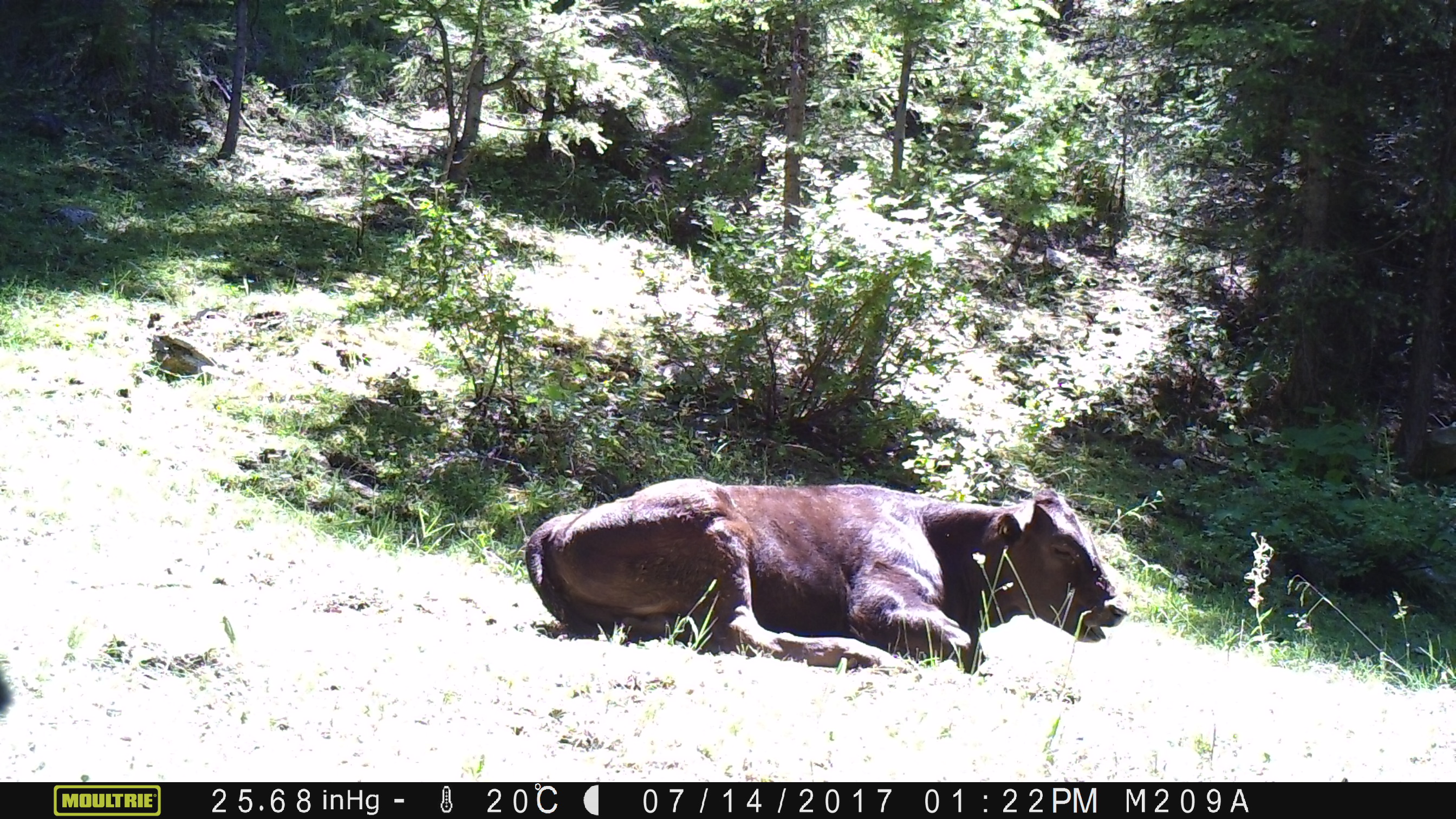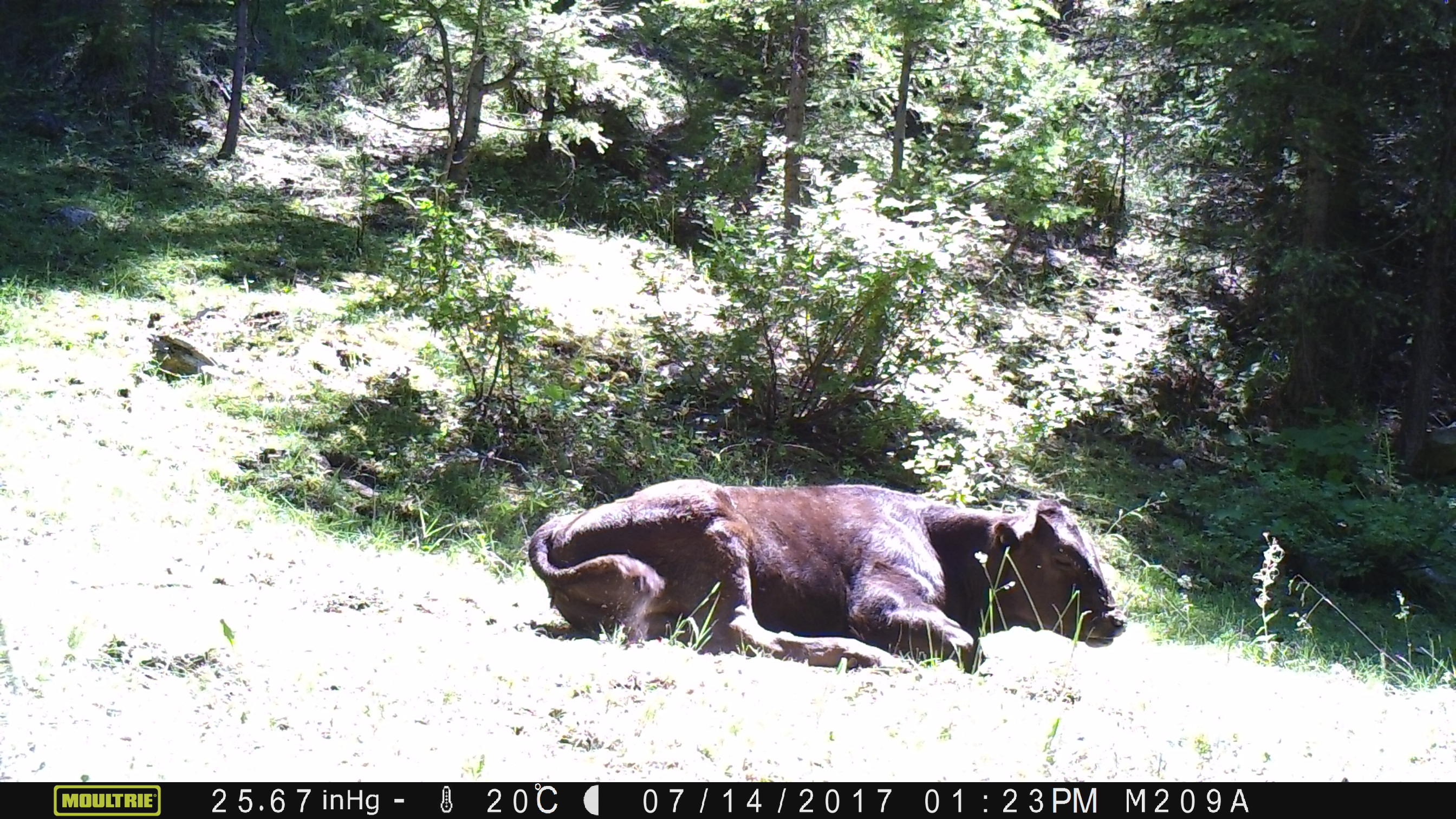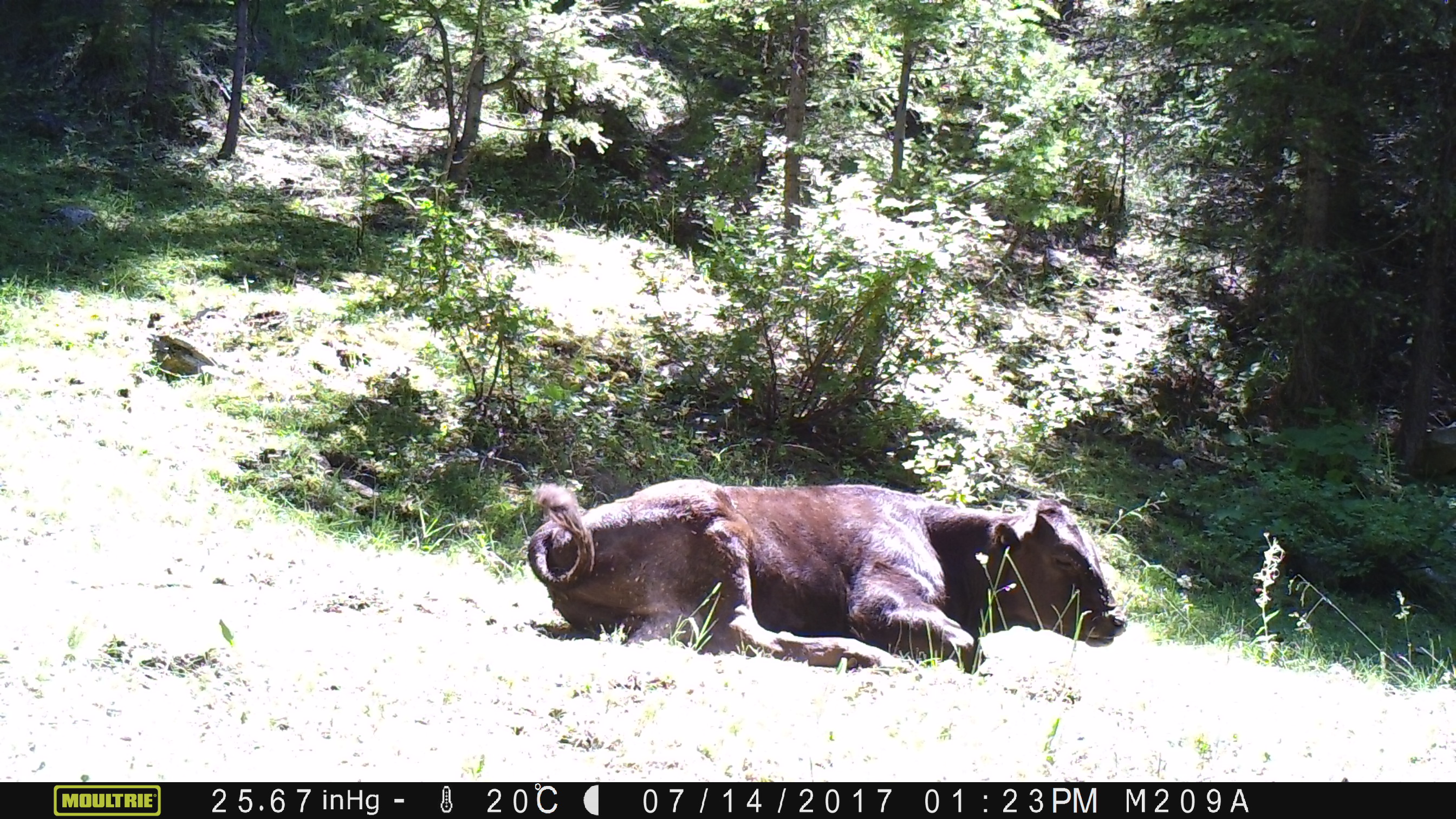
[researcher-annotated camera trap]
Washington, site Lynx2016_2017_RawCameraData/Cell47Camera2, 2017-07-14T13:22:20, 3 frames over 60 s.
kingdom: Animalia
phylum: Chordata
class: Mammalia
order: Artiodactyla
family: Bovidae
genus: Bos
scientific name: Bos taurus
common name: domestic cattle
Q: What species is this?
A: Domestic cattle (Bos taurus).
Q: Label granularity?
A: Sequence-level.